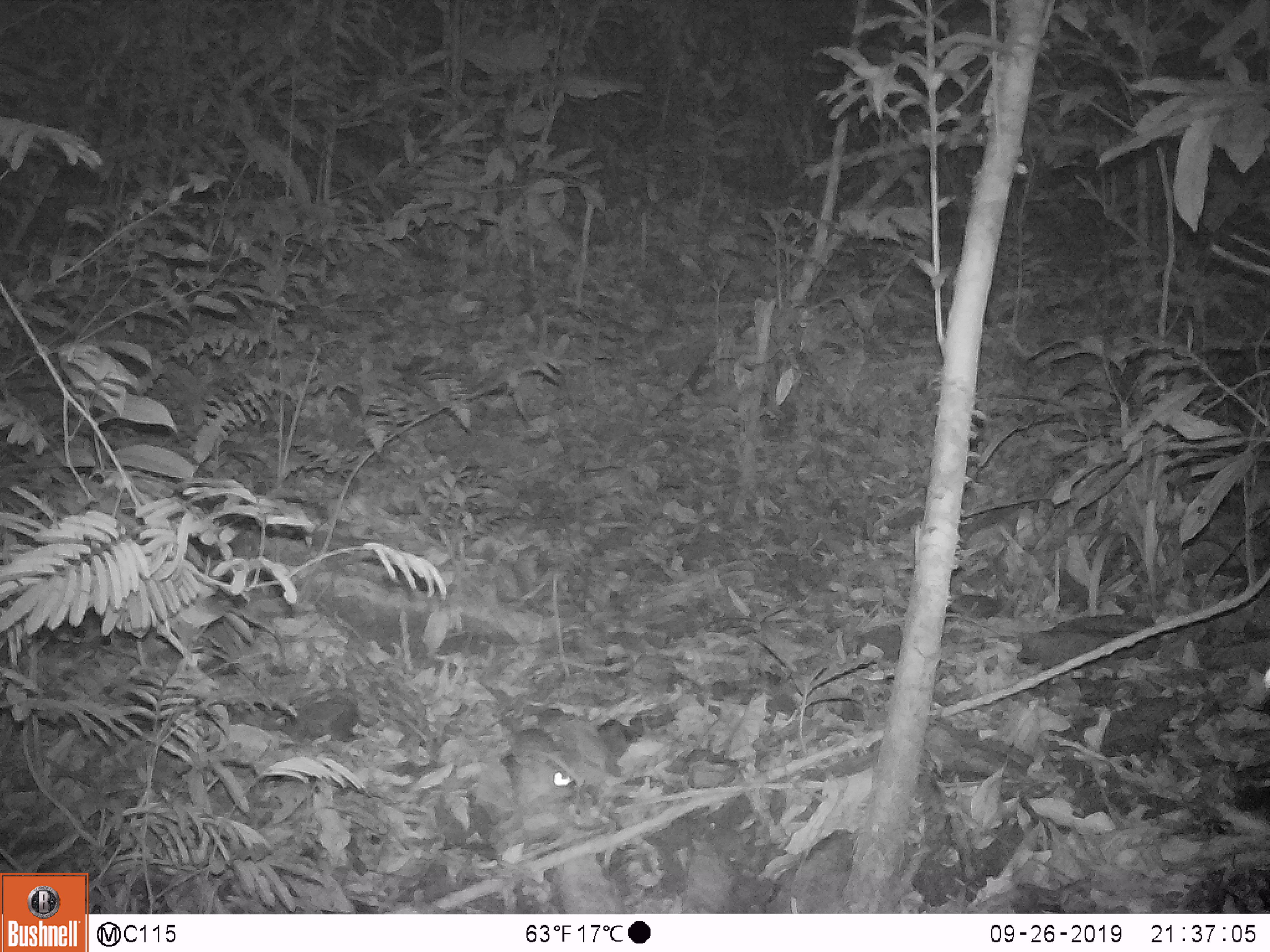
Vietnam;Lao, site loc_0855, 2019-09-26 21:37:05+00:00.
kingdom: Animalia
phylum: Chordata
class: Mammalia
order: Rodentia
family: Muridae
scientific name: Muridae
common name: old-world mice and rats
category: unidentified murid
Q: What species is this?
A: Unidentified murid (old-world mice and rats) (Muridae).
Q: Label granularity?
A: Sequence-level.